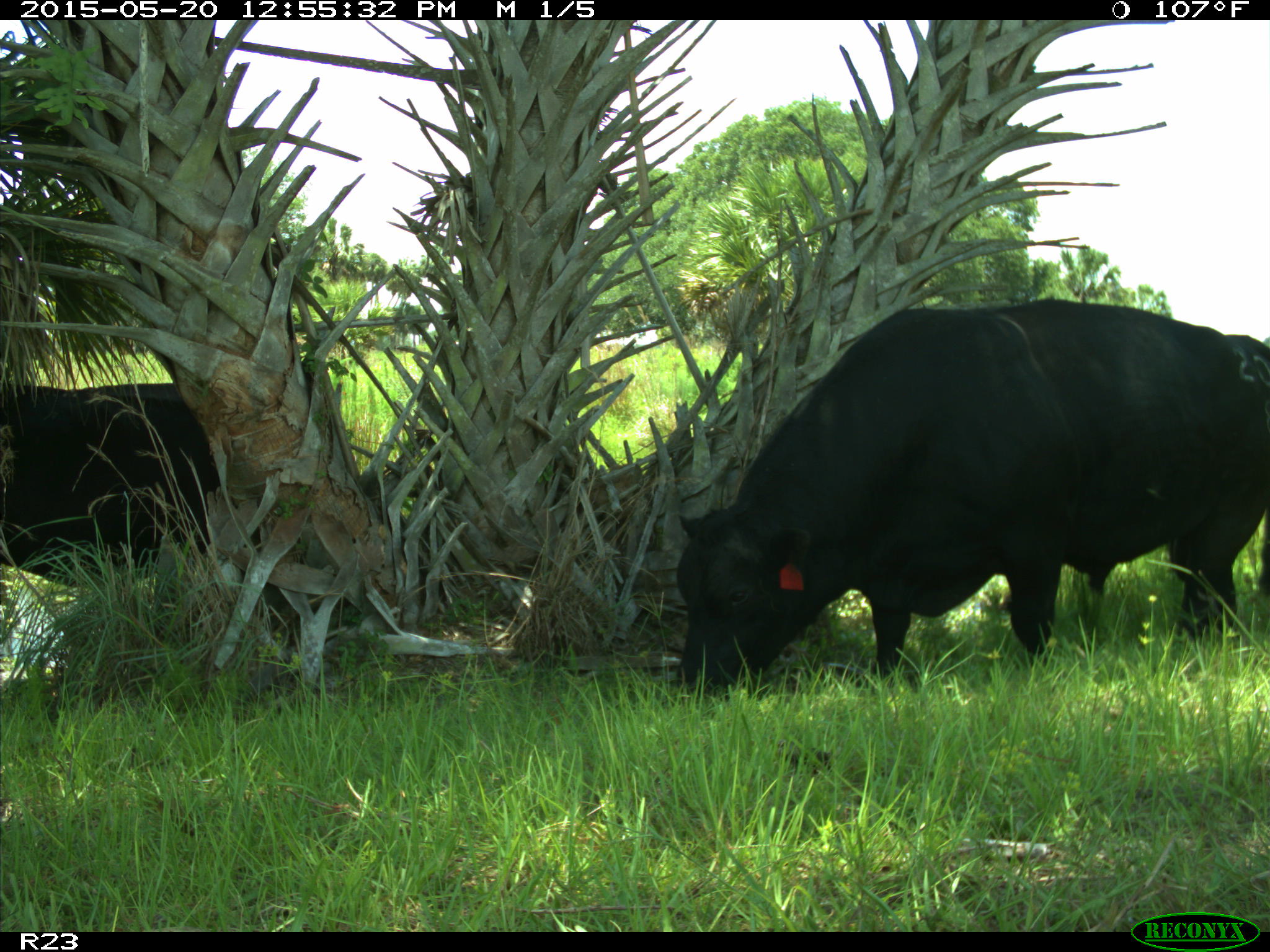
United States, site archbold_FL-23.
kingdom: Animalia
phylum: Chordata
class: Mammalia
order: Artiodactyla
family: Bovidae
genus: Bos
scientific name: Bos taurus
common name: domestic cow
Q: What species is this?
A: Bos taurus (domestic cow).